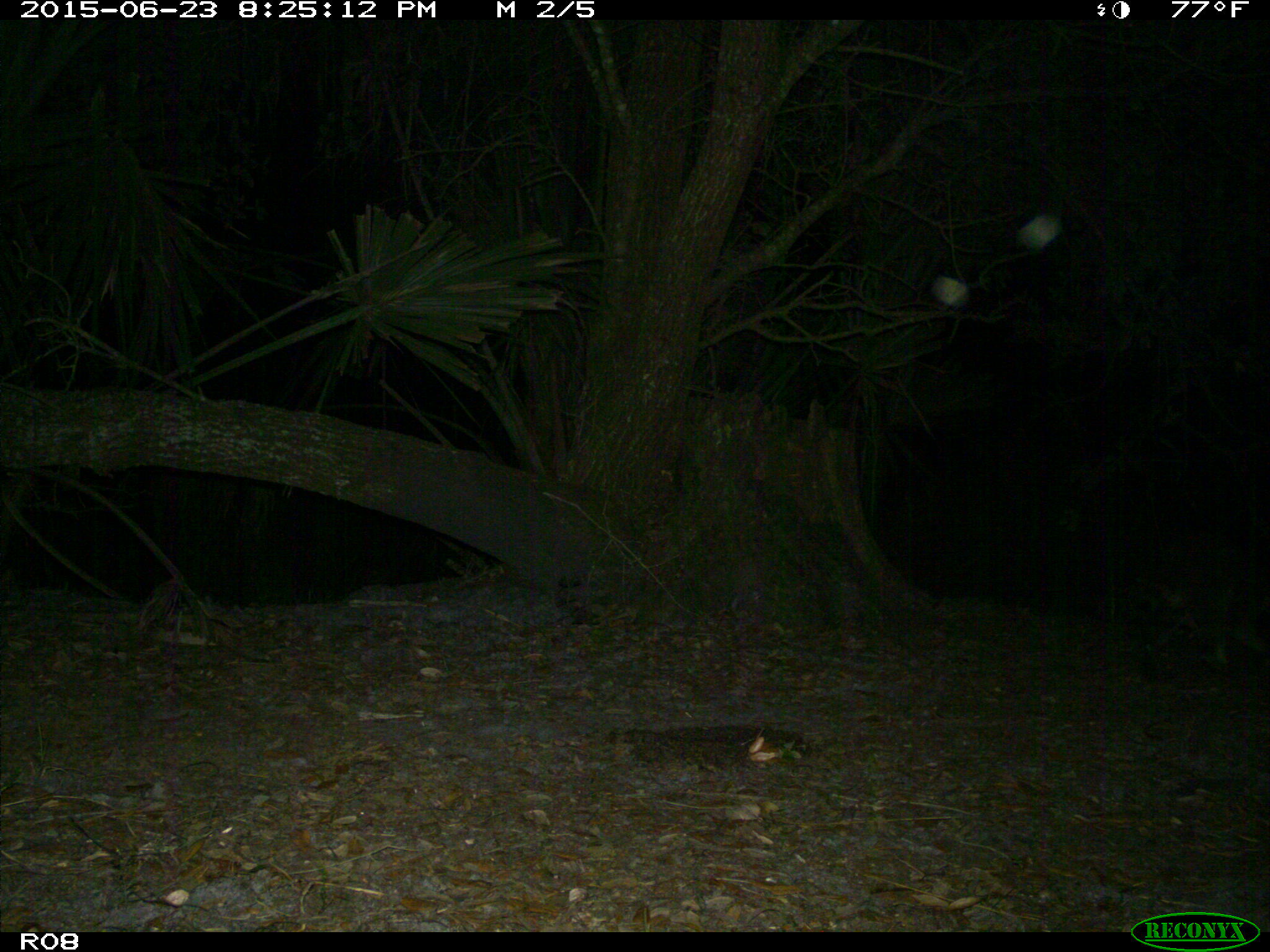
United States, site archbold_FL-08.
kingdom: Animalia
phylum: Chordata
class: Mammalia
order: Carnivora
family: Procyonidae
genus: Procyon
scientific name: Procyon lotor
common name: common raccoon